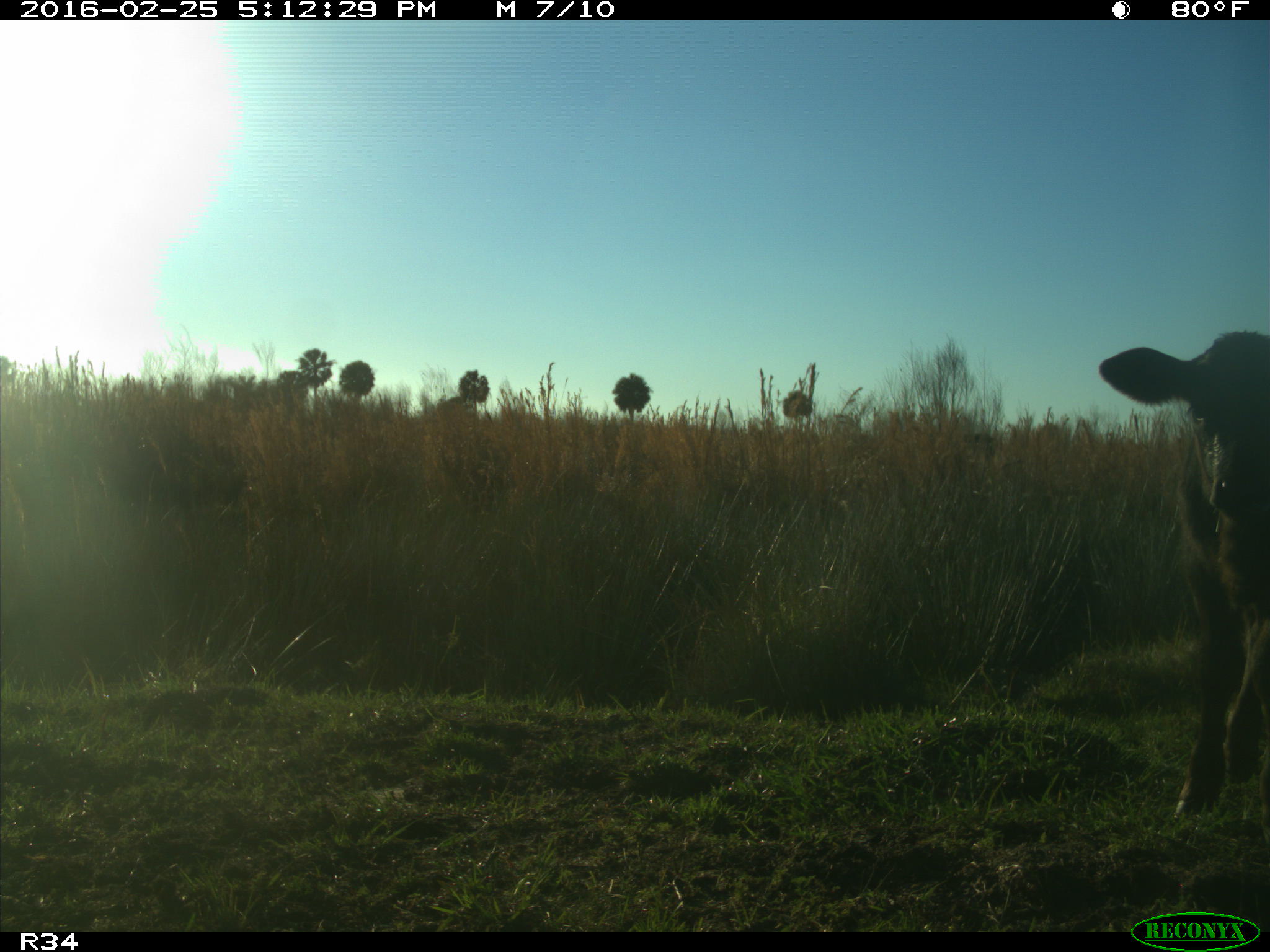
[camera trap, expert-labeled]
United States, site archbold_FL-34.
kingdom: Animalia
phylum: Chordata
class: Mammalia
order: Artiodactyla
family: Bovidae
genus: Bos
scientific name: Bos taurus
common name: domestic cow